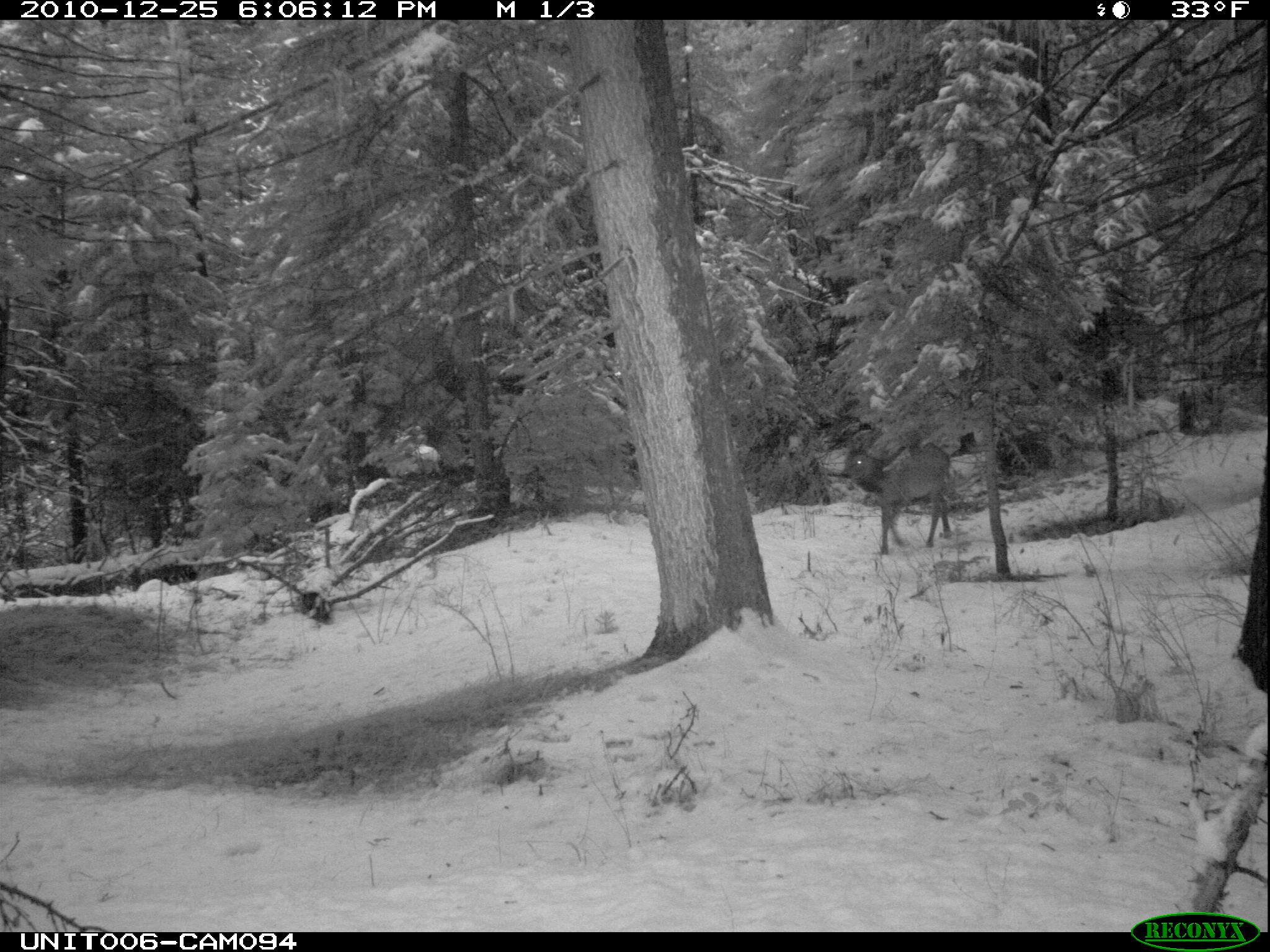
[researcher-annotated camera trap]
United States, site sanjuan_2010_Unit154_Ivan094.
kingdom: Animalia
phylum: Chordata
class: Mammalia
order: Artiodactyla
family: Cervidae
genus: Cervus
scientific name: Cervus elaphus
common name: red deer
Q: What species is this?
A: Cervus elaphus (red deer).